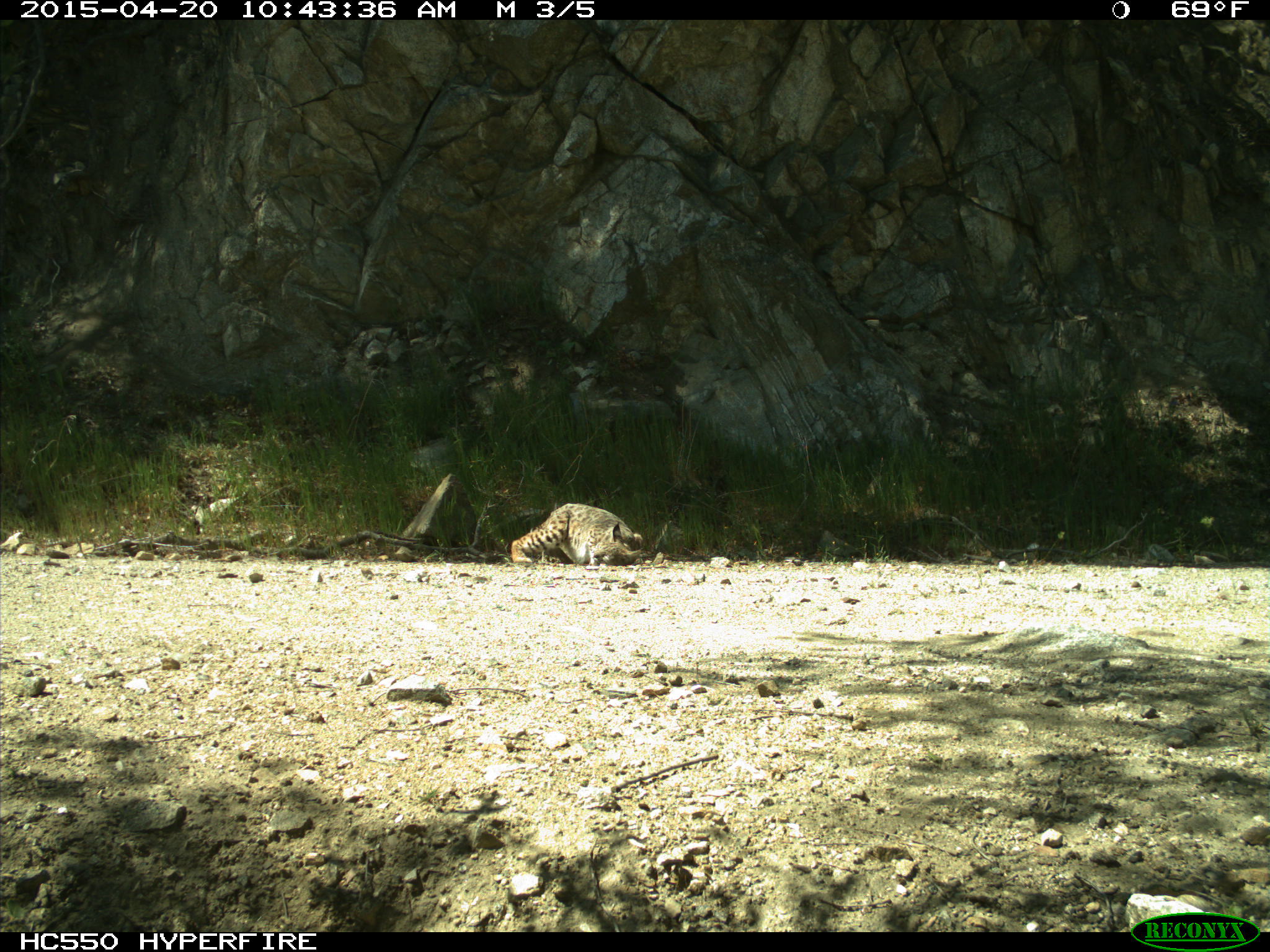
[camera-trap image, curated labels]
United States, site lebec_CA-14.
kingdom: Animalia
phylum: Chordata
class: Mammalia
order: Carnivora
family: Felidae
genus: Lynx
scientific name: Lynx rufus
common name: bobcat